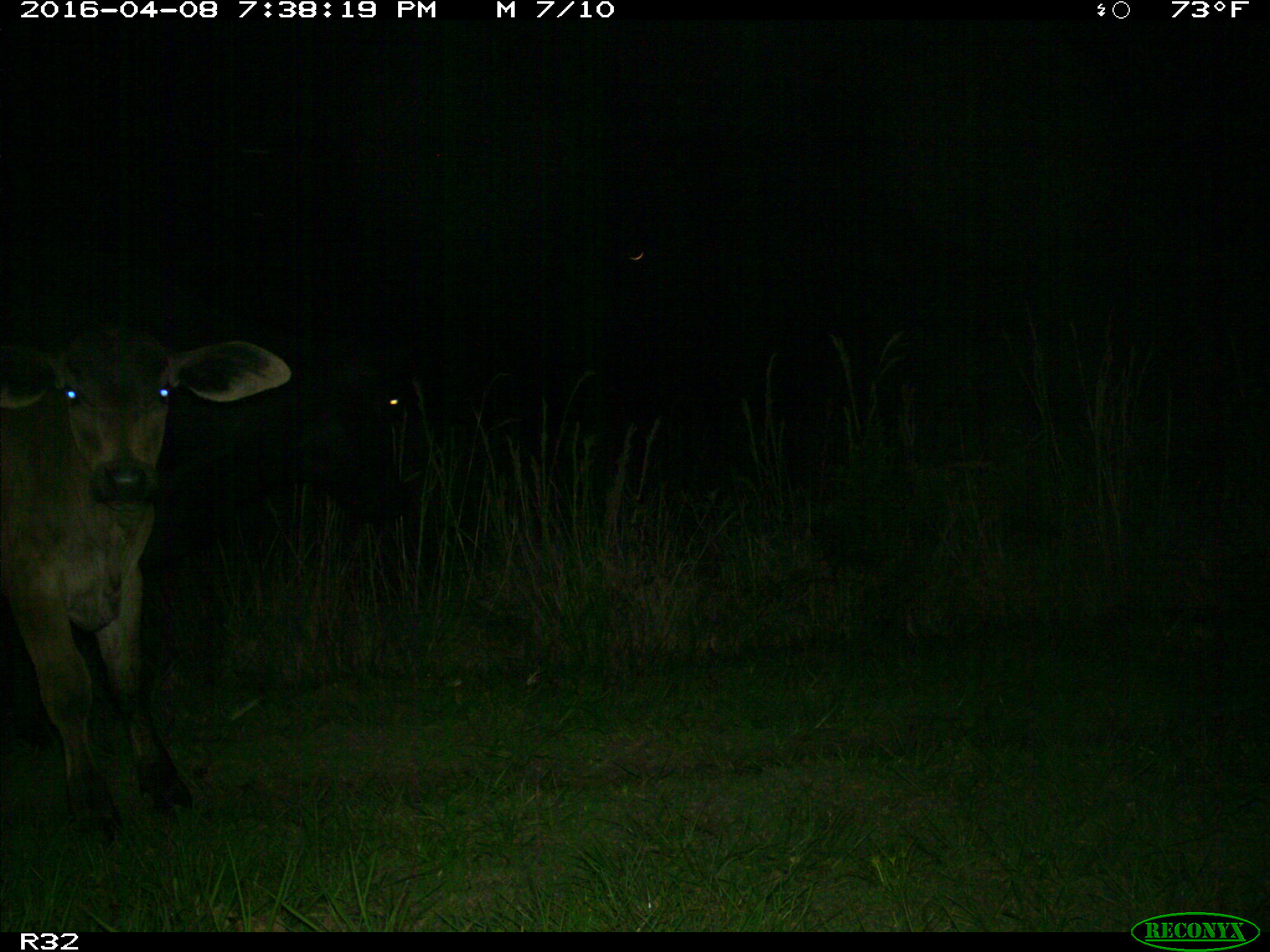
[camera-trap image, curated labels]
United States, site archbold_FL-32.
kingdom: Animalia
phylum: Chordata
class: Mammalia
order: Artiodactyla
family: Bovidae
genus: Bos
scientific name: Bos taurus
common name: domestic cow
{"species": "Bos taurus (domestic cow)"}